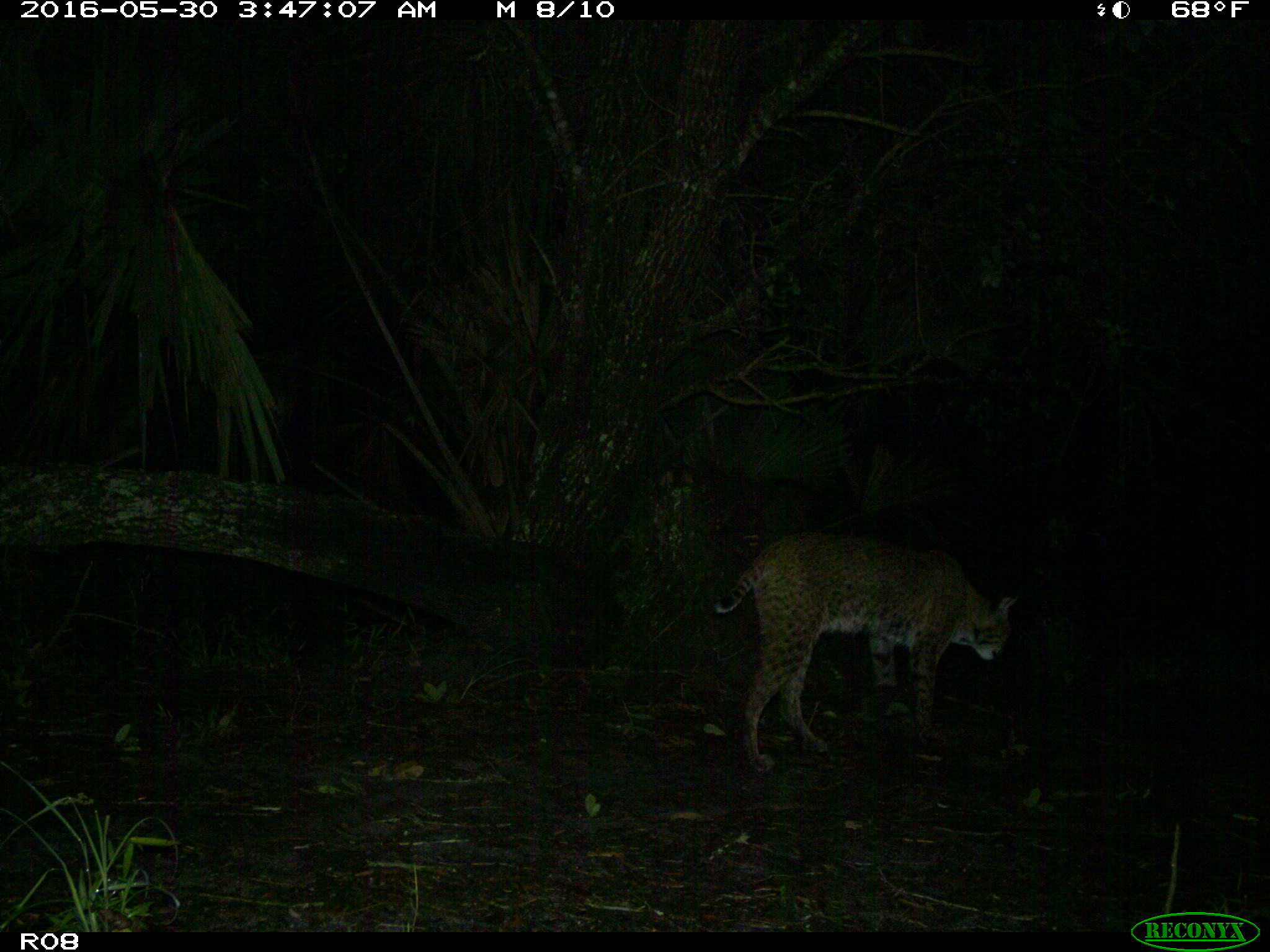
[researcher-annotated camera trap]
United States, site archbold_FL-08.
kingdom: Animalia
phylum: Chordata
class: Mammalia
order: Carnivora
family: Felidae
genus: Lynx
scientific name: Lynx rufus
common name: bobcat